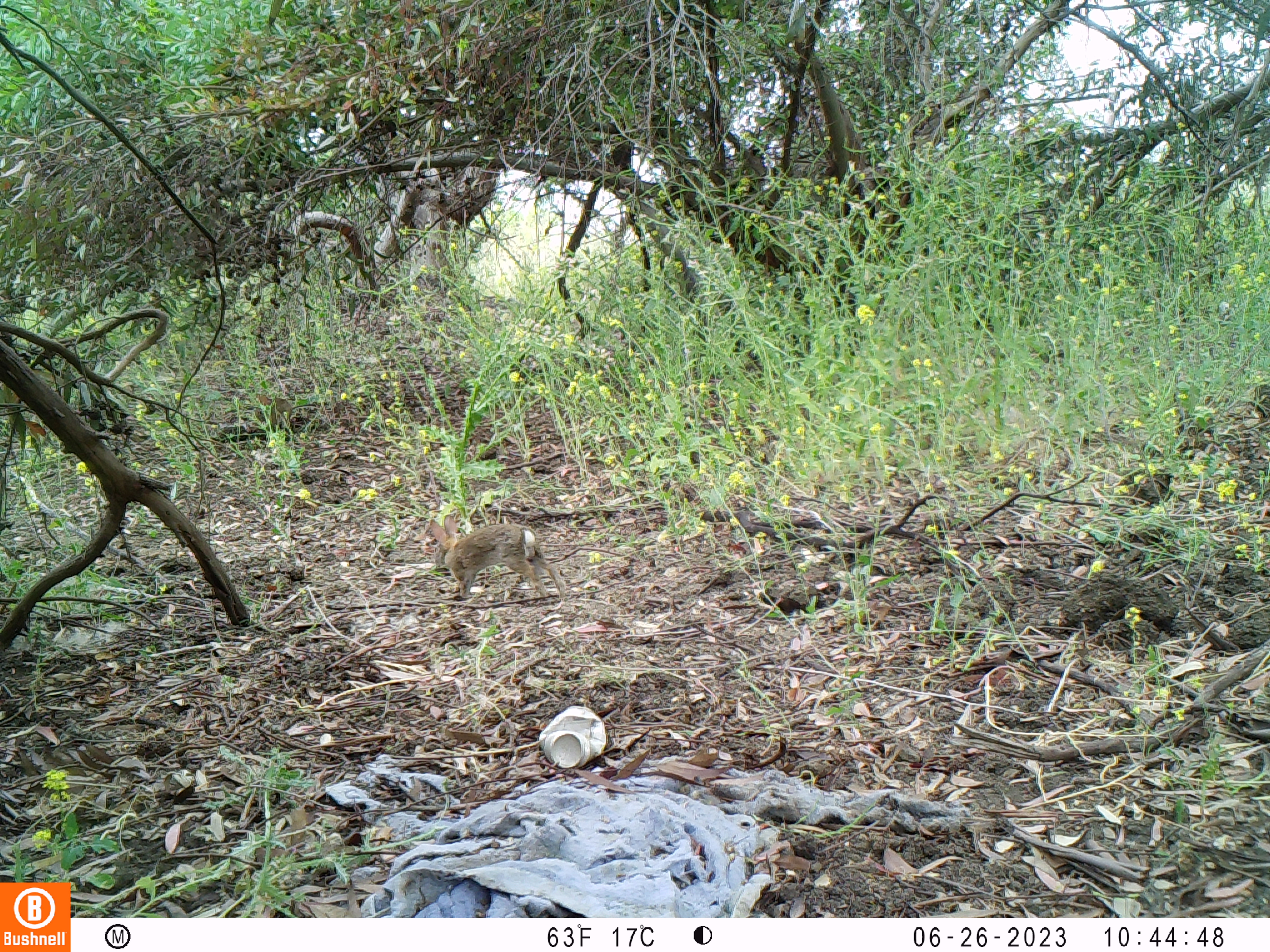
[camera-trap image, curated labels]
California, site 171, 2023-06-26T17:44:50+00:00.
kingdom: Animalia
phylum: Chordata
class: Mammalia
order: Lagomorpha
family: Leporidae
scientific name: Leporidae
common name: rabbit